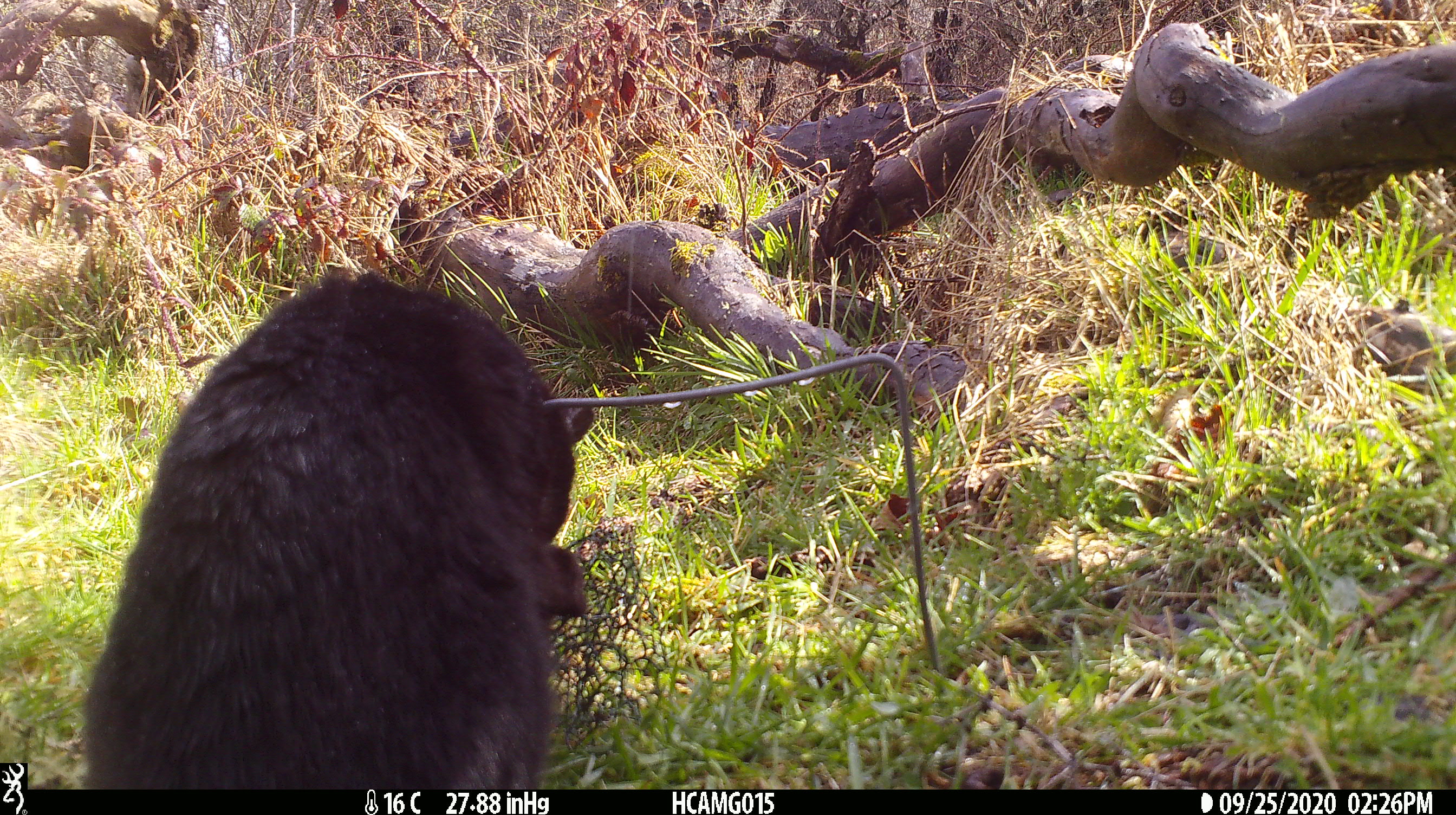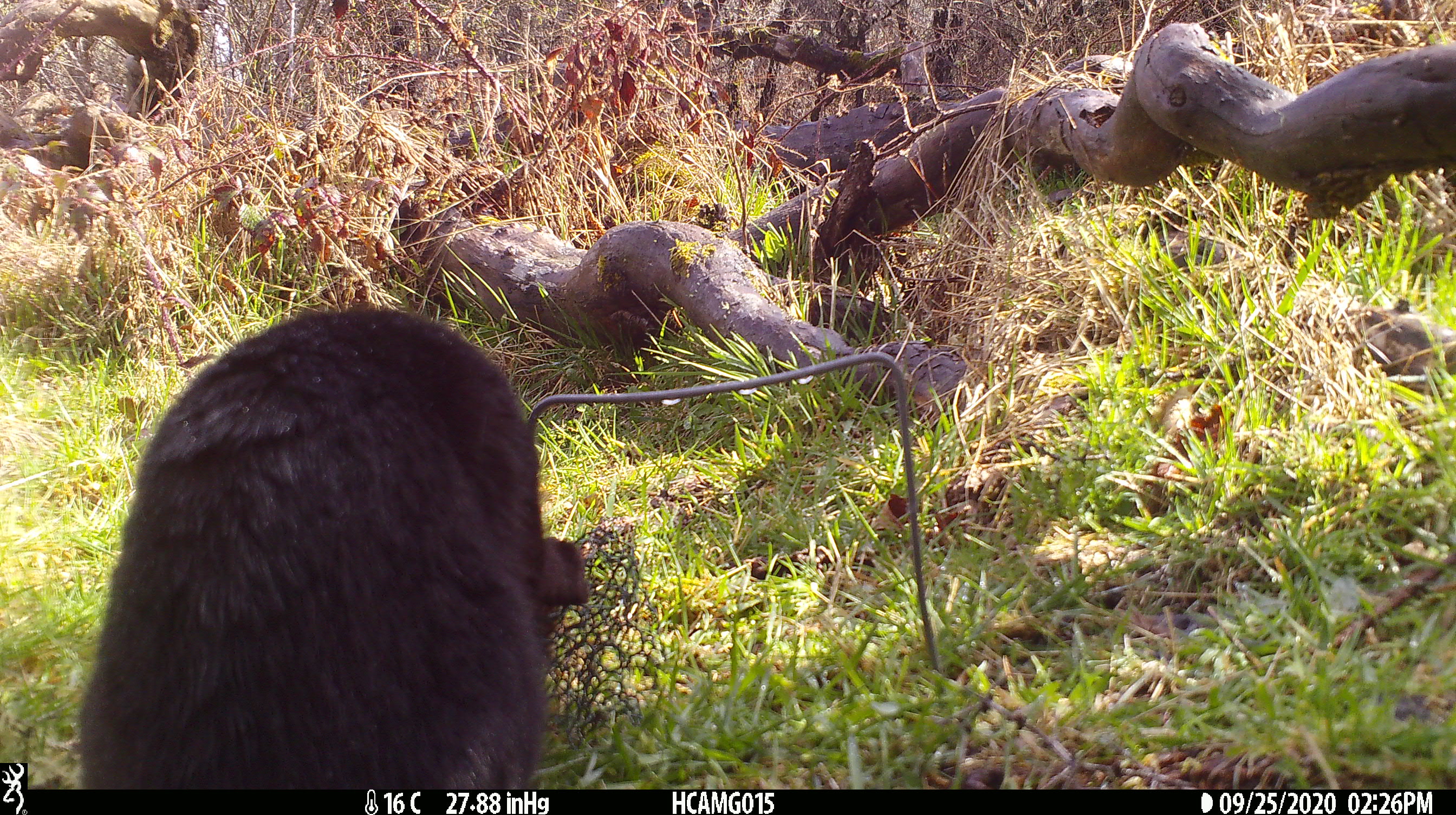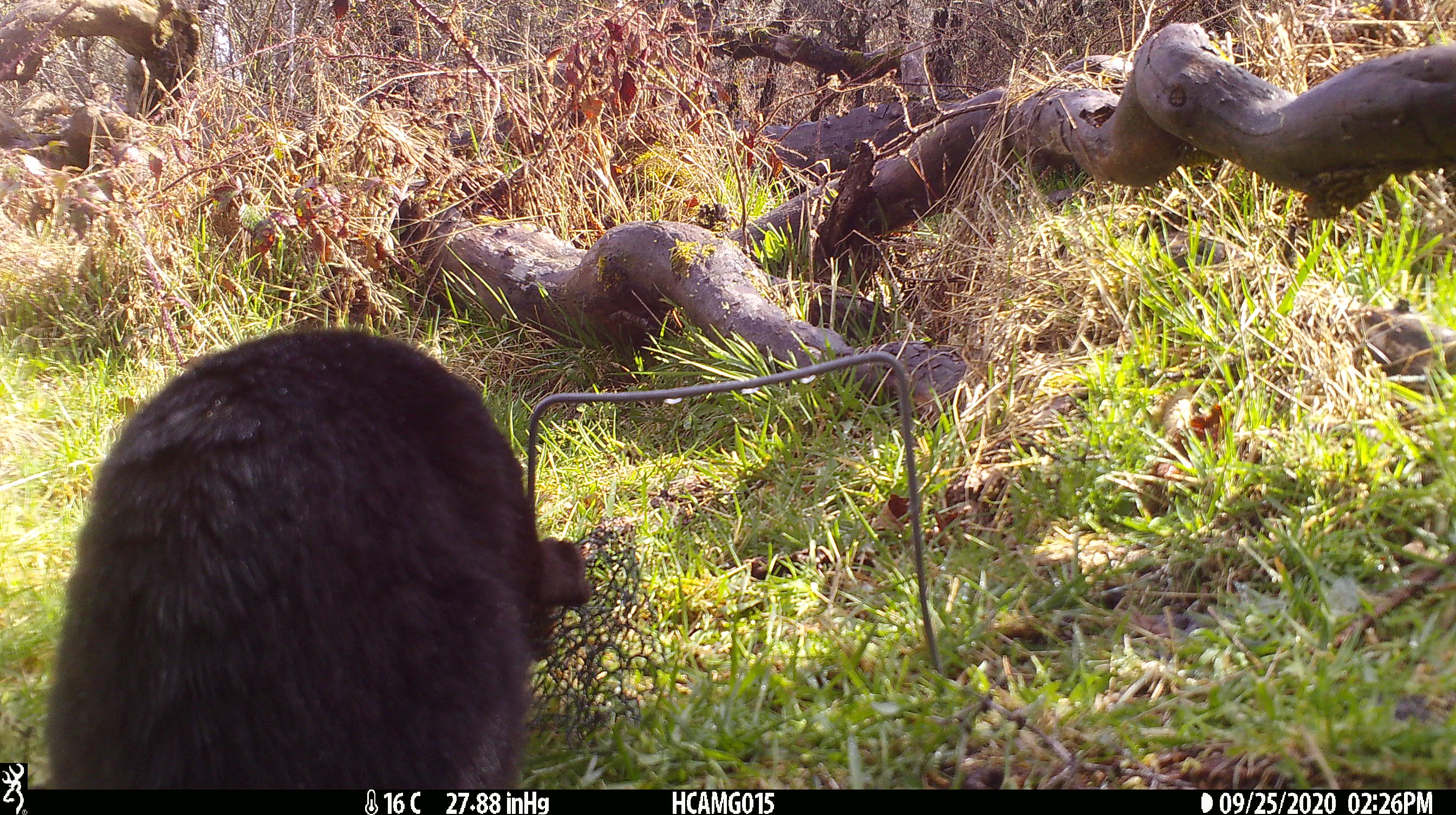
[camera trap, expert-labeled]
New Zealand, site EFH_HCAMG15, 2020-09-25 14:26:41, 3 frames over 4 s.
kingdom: Animalia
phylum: Chordata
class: Mammalia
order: Carnivora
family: Felidae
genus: Felis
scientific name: Felis catus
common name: domestic cat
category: cat